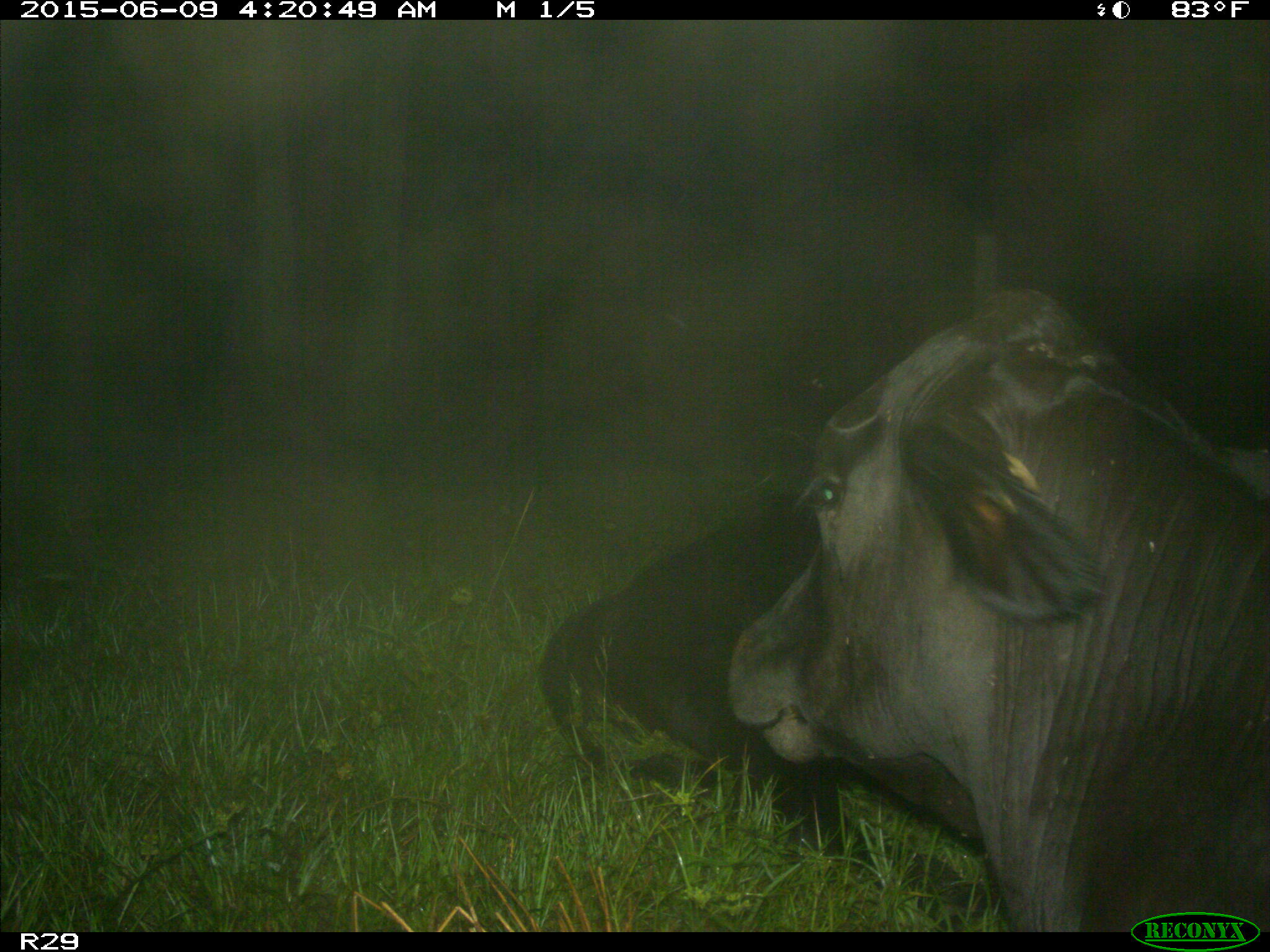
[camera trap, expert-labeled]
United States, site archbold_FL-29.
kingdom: Animalia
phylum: Chordata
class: Mammalia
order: Artiodactyla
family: Bovidae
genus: Bos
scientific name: Bos taurus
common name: domestic cow